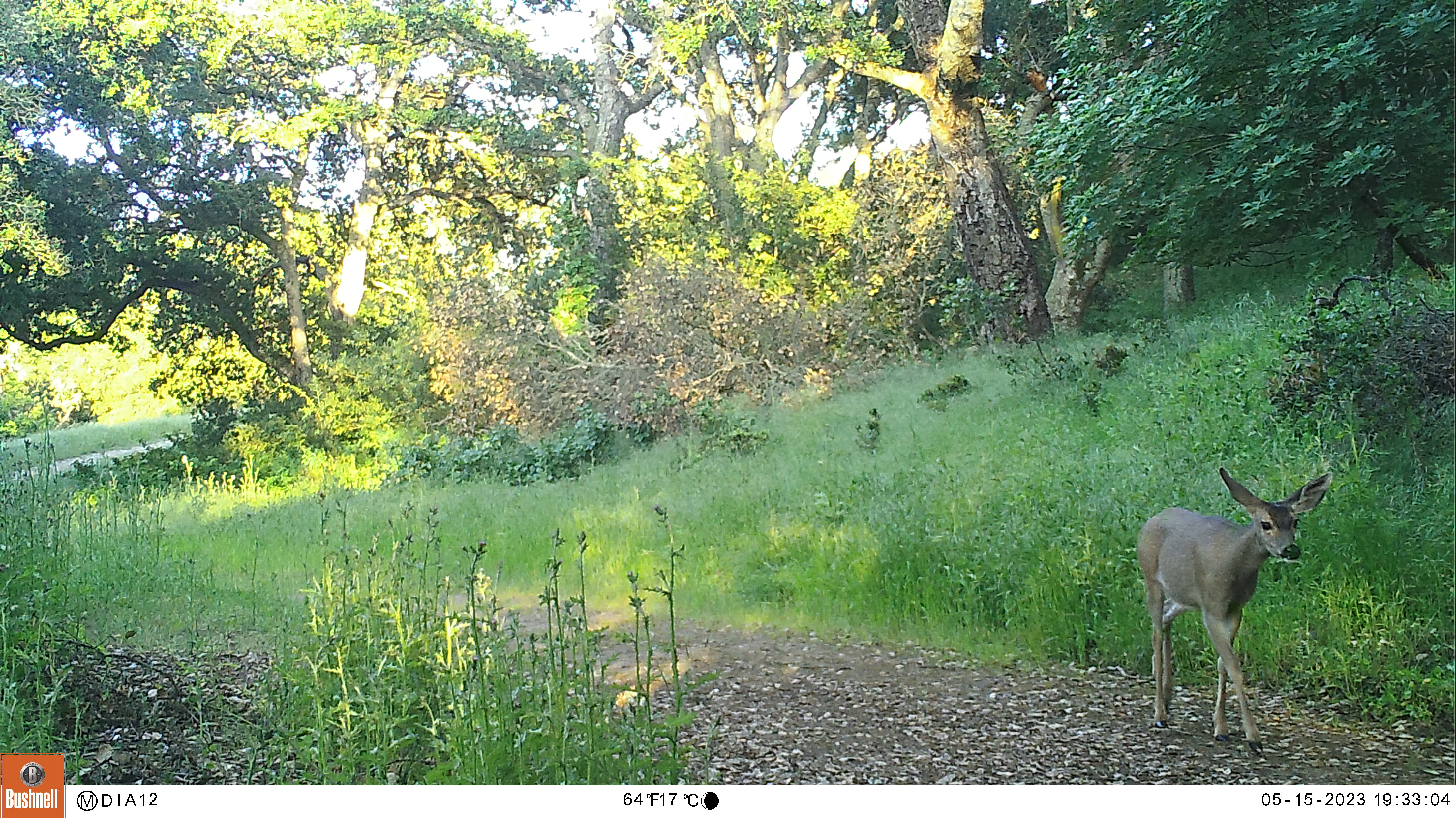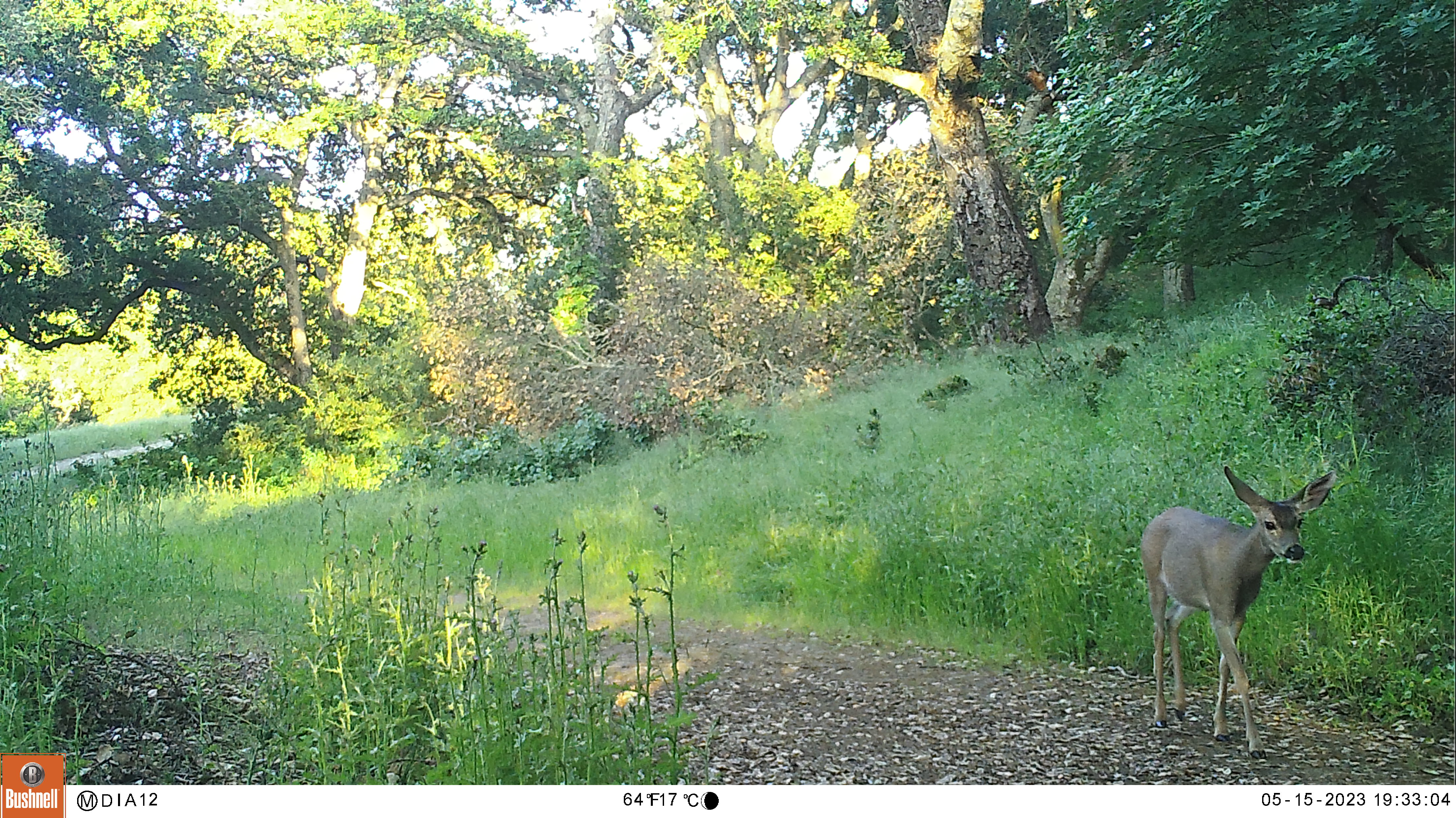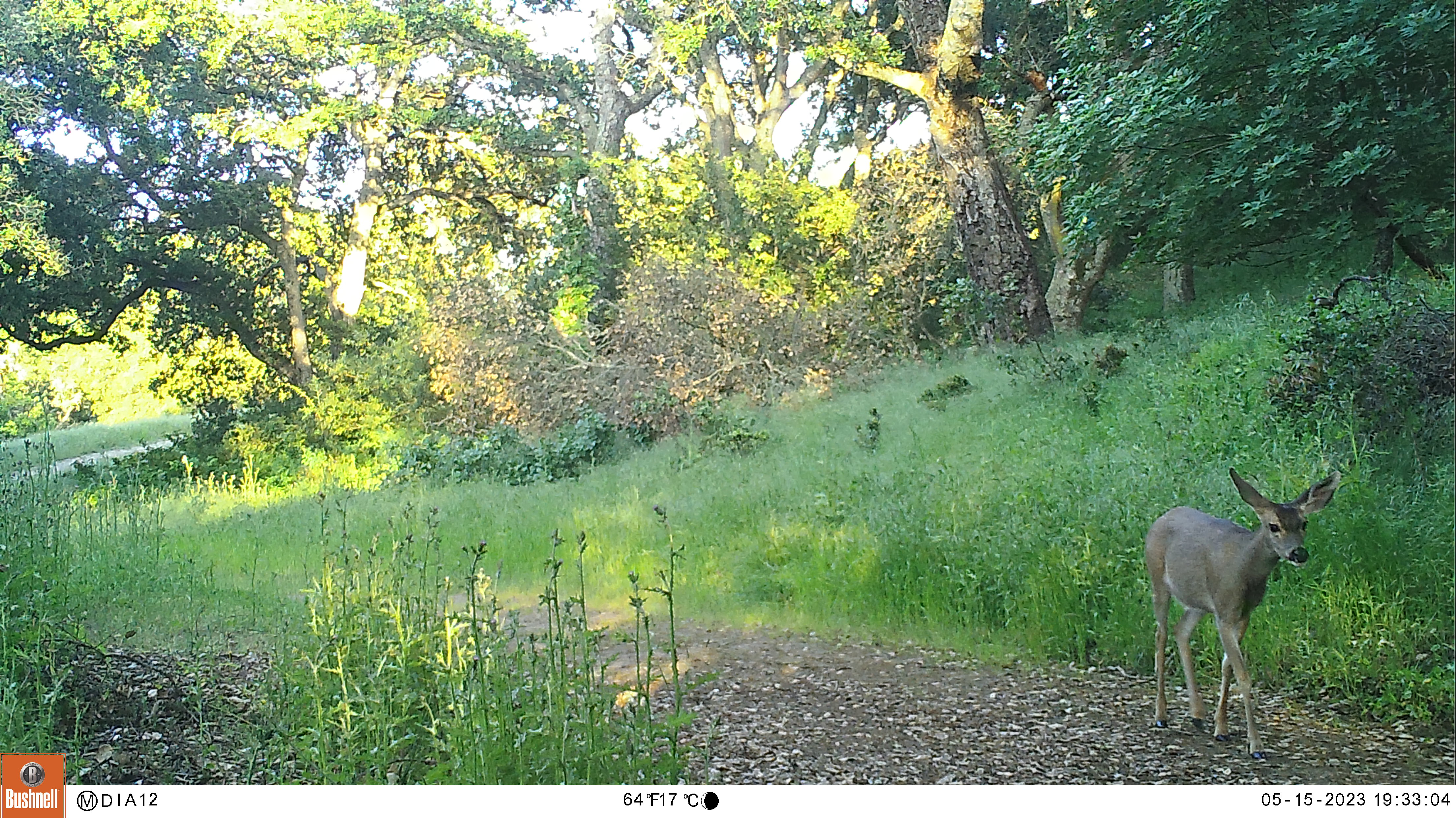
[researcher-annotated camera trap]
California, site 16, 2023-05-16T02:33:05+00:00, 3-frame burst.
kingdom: Animalia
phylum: Chordata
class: Mammalia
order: Artiodactyla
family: Cervidae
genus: Odocoileus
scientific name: Odocoileus hemionus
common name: mule deer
Mule deer (Odocoileus hemionus).